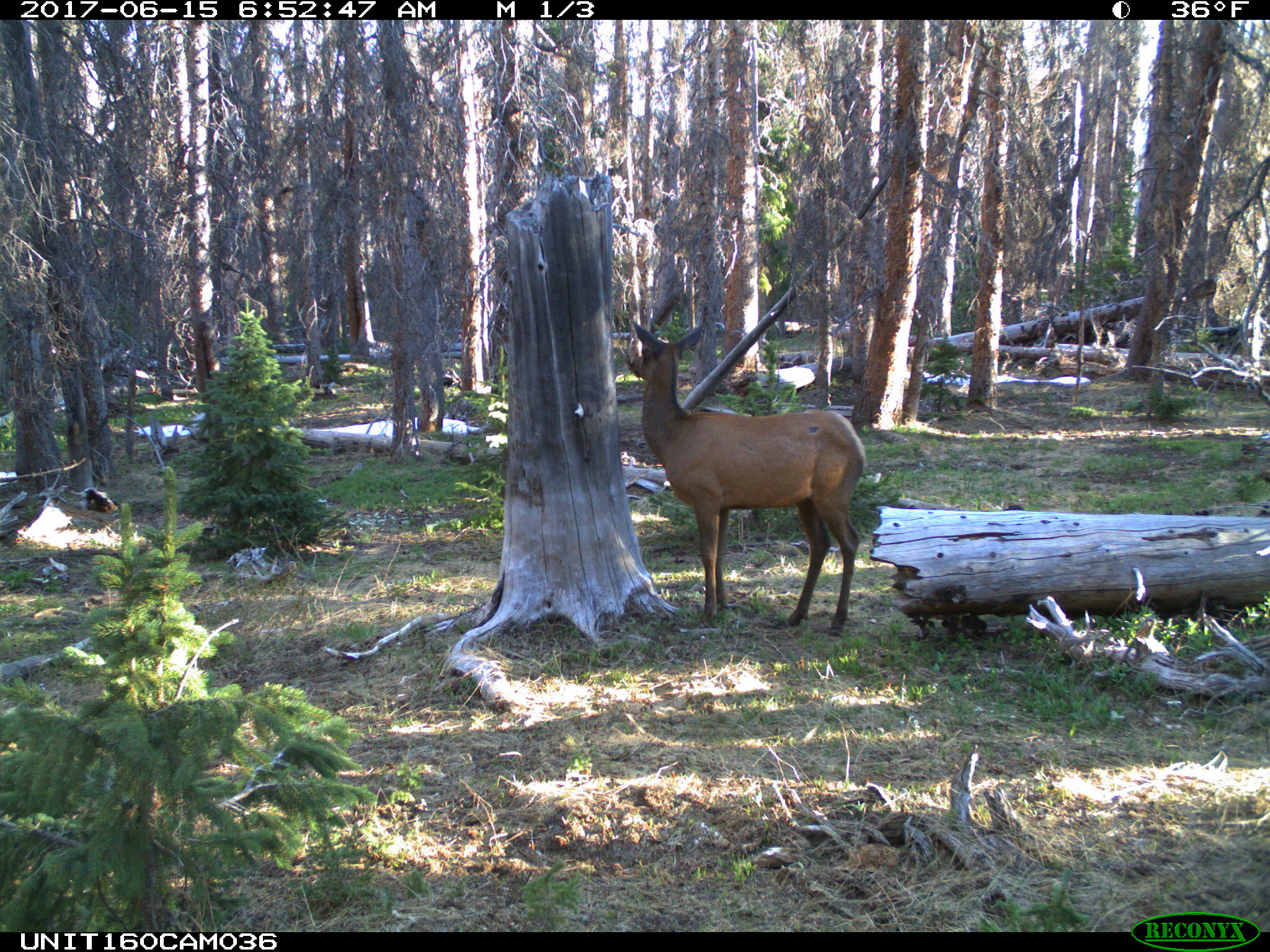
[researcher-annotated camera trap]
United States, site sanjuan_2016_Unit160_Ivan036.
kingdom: Animalia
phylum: Chordata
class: Mammalia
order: Artiodactyla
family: Cervidae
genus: Cervus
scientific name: Cervus elaphus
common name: red deer